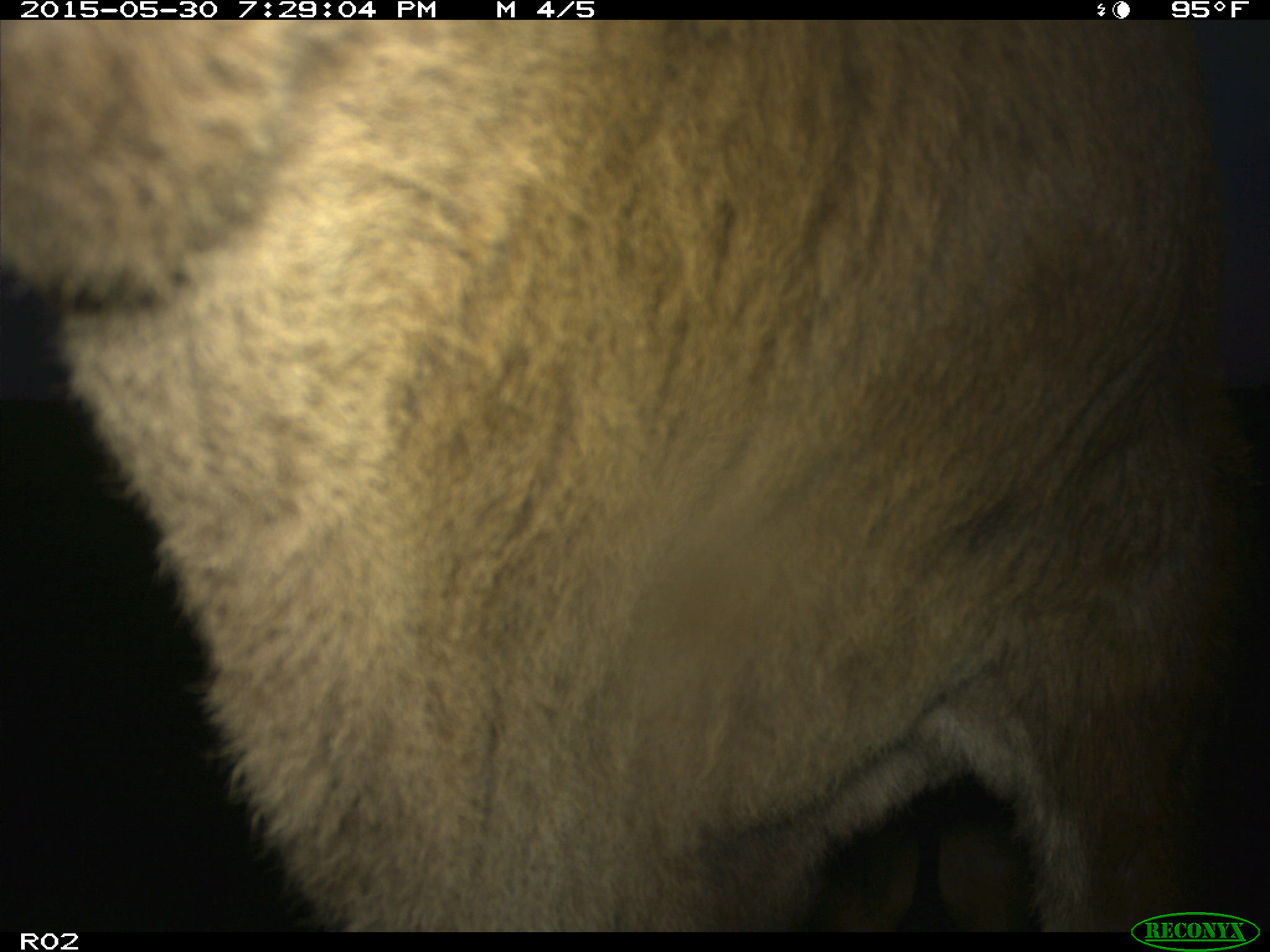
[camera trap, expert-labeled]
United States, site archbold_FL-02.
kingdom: Animalia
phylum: Chordata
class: Mammalia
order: Artiodactyla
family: Bovidae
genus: Bos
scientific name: Bos taurus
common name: domestic cow